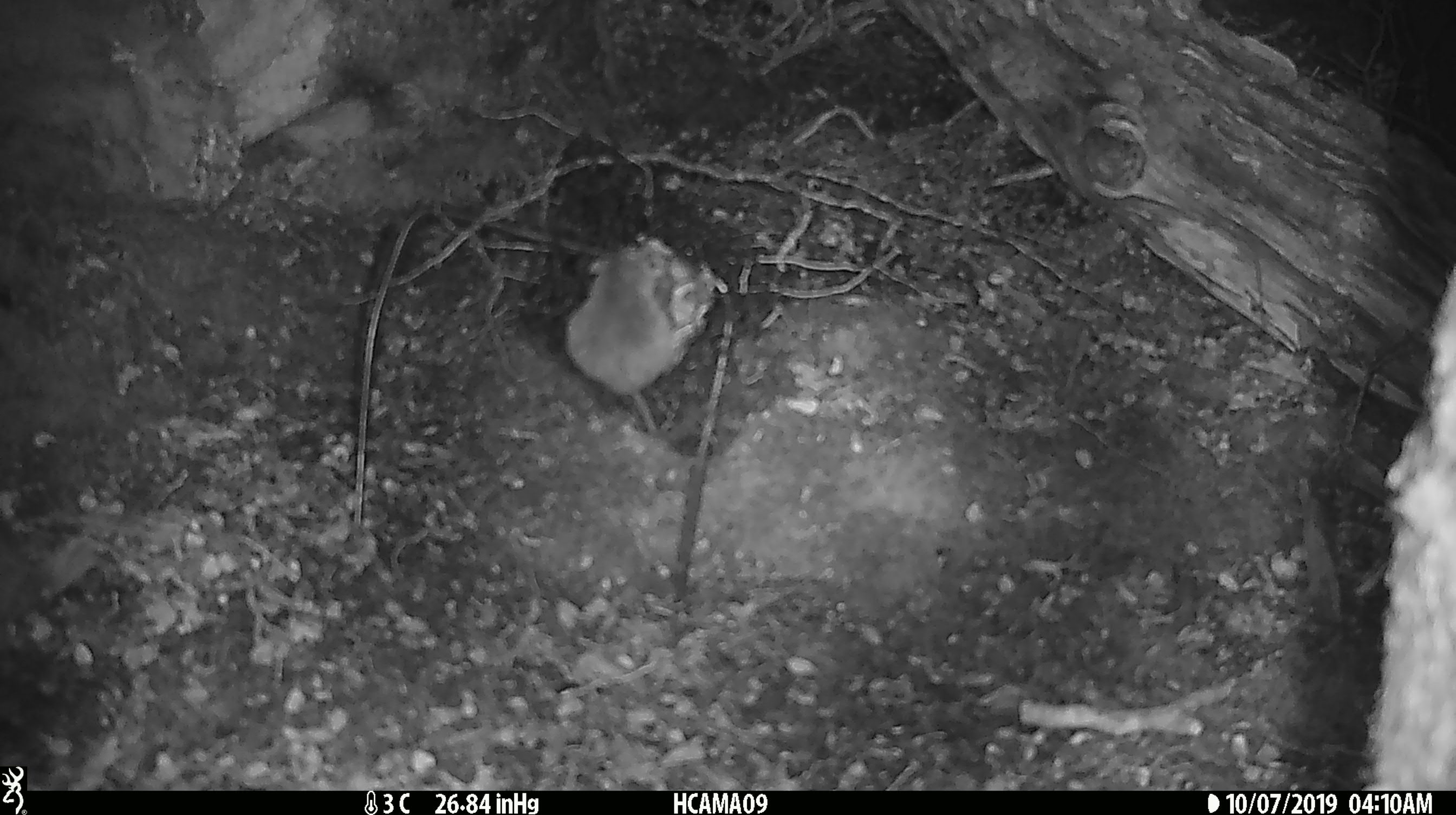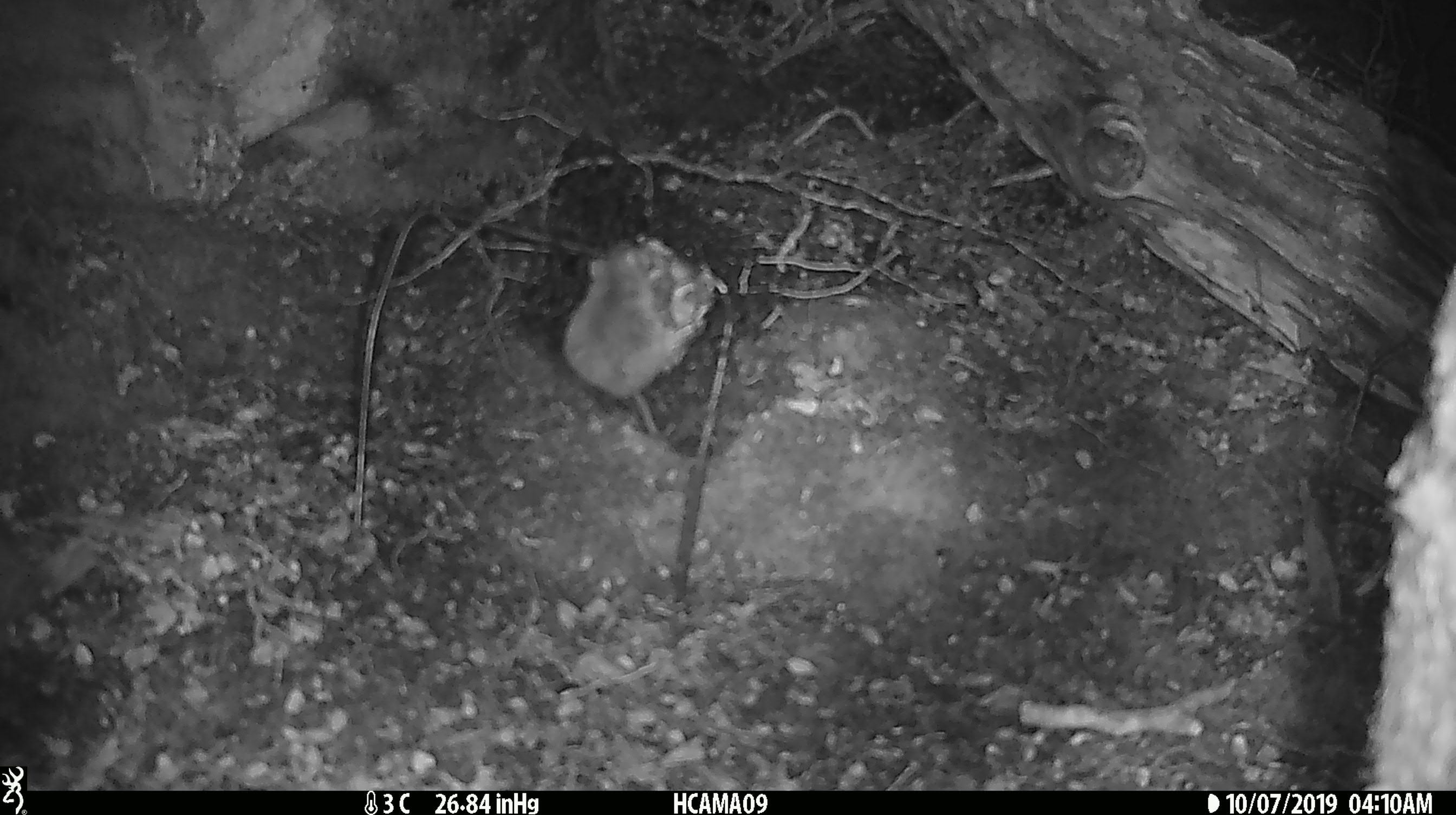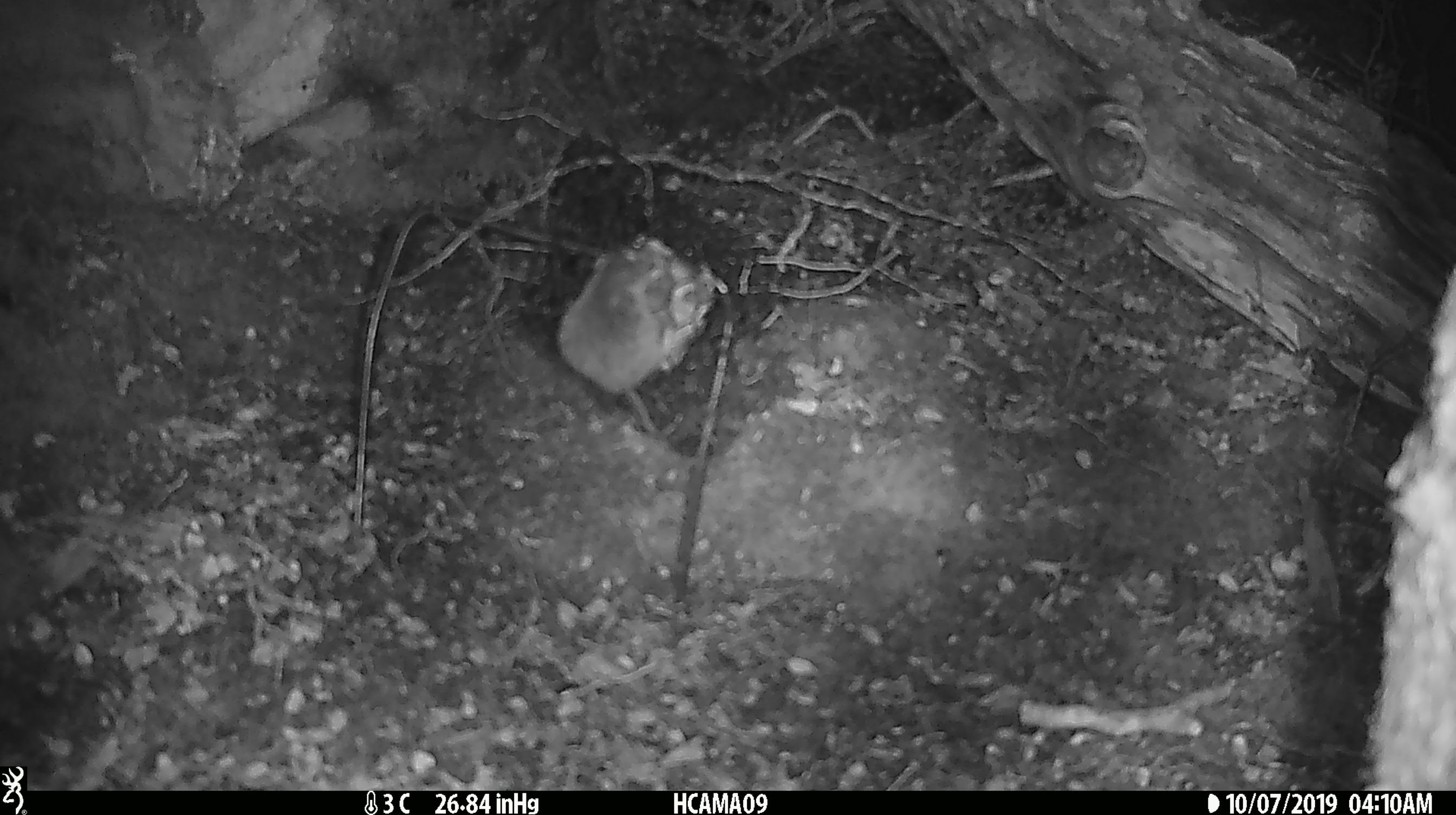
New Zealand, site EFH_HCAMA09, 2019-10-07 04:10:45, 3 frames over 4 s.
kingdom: Animalia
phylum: Chordata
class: Mammalia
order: Rodentia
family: Muridae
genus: Mus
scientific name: Mus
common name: mouse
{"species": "mouse (Mus)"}